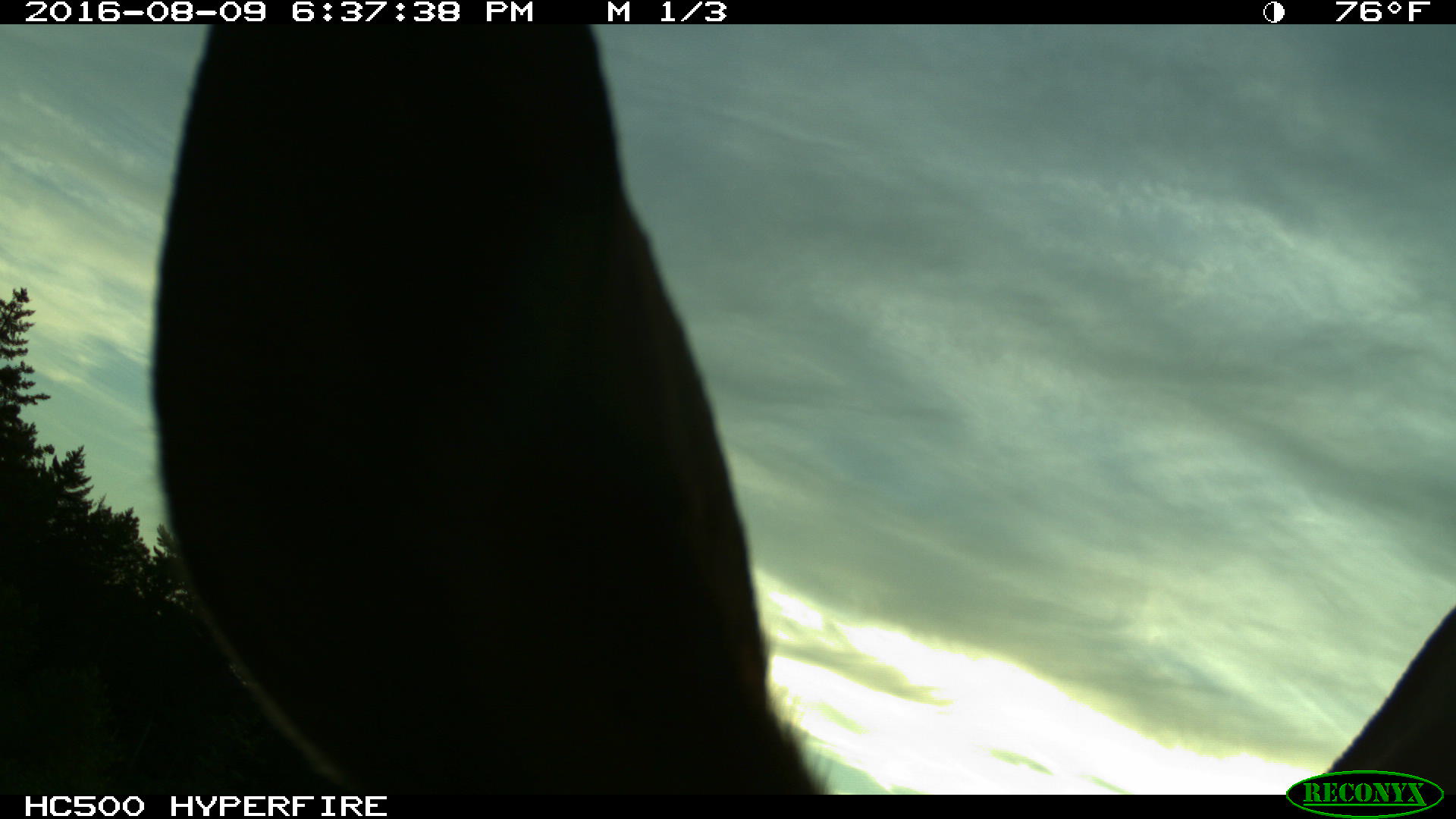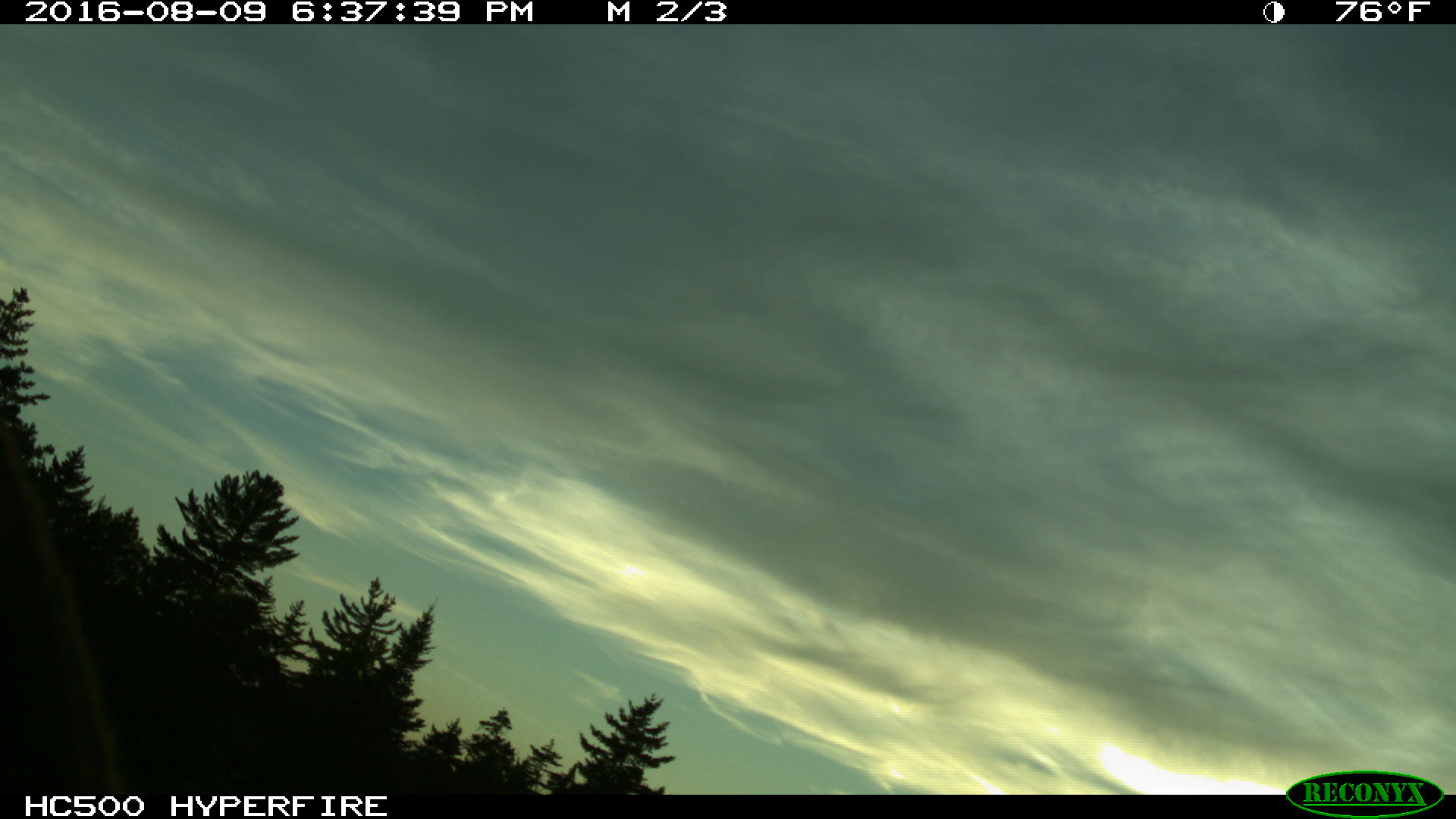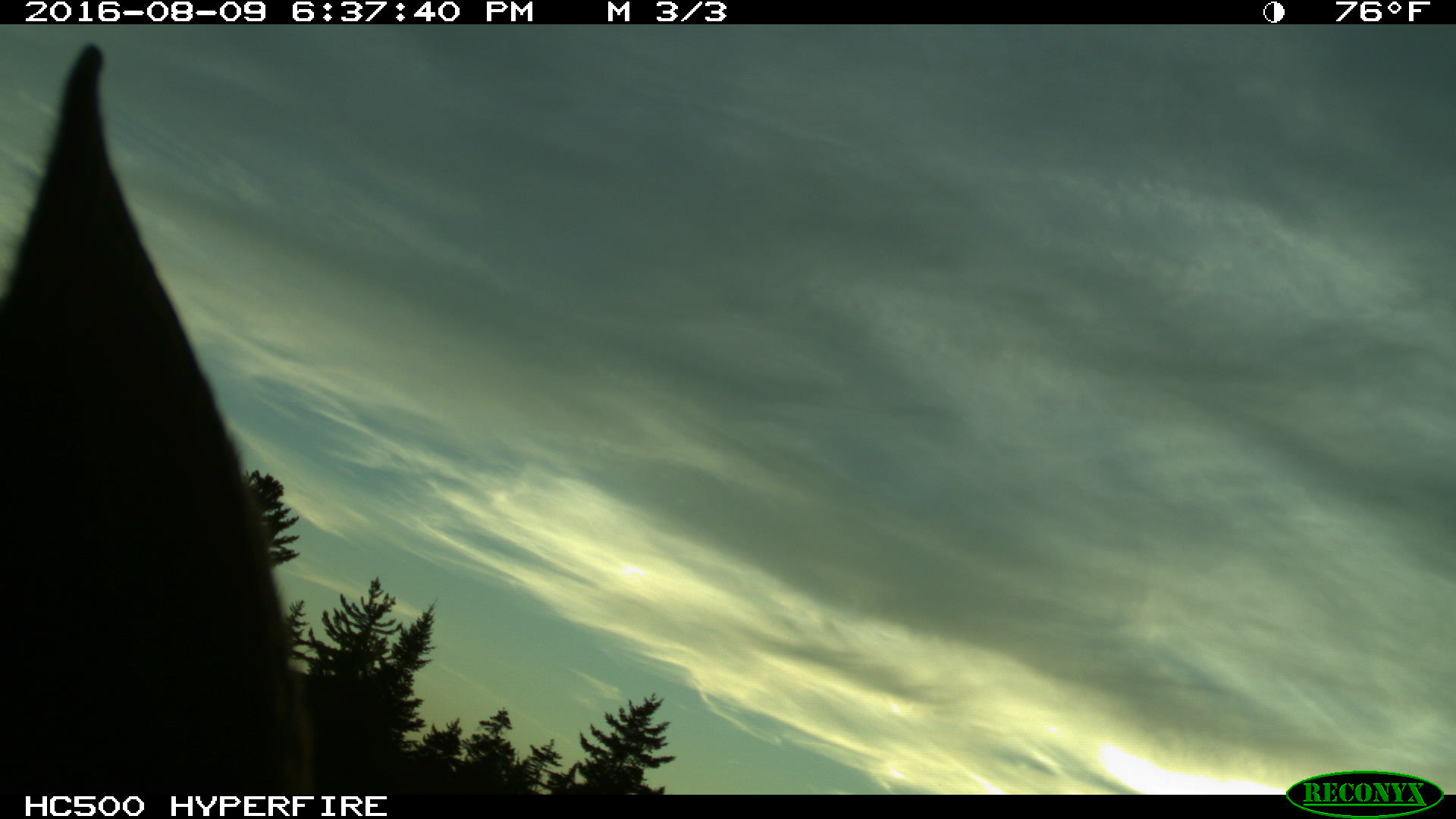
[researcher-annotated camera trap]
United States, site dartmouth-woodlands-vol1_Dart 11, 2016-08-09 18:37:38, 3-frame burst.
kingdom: Animalia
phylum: Chordata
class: Mammalia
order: Artiodactyla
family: Cervidae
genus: Alces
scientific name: Alces alces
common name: moose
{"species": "moose (Alces alces)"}